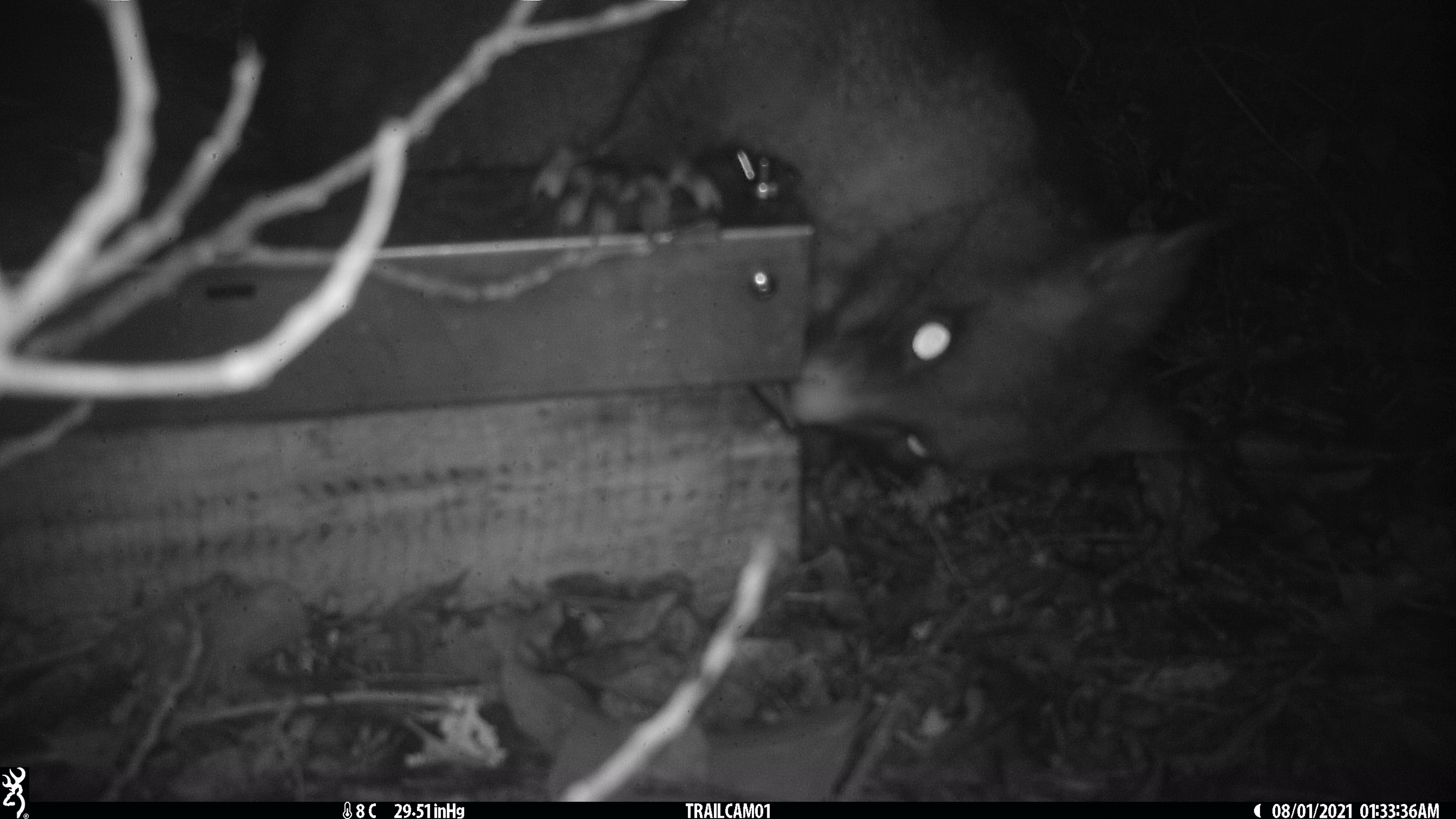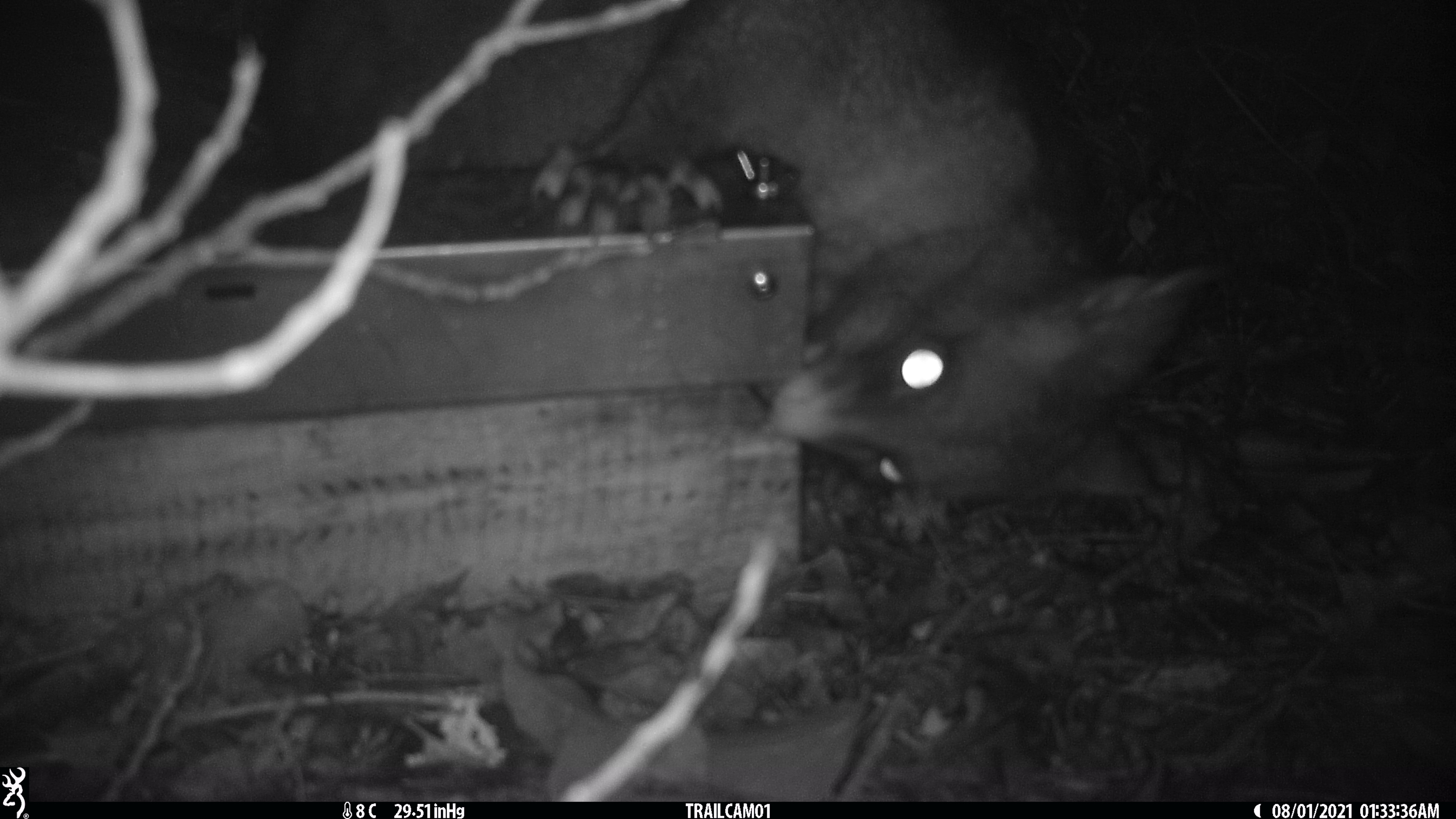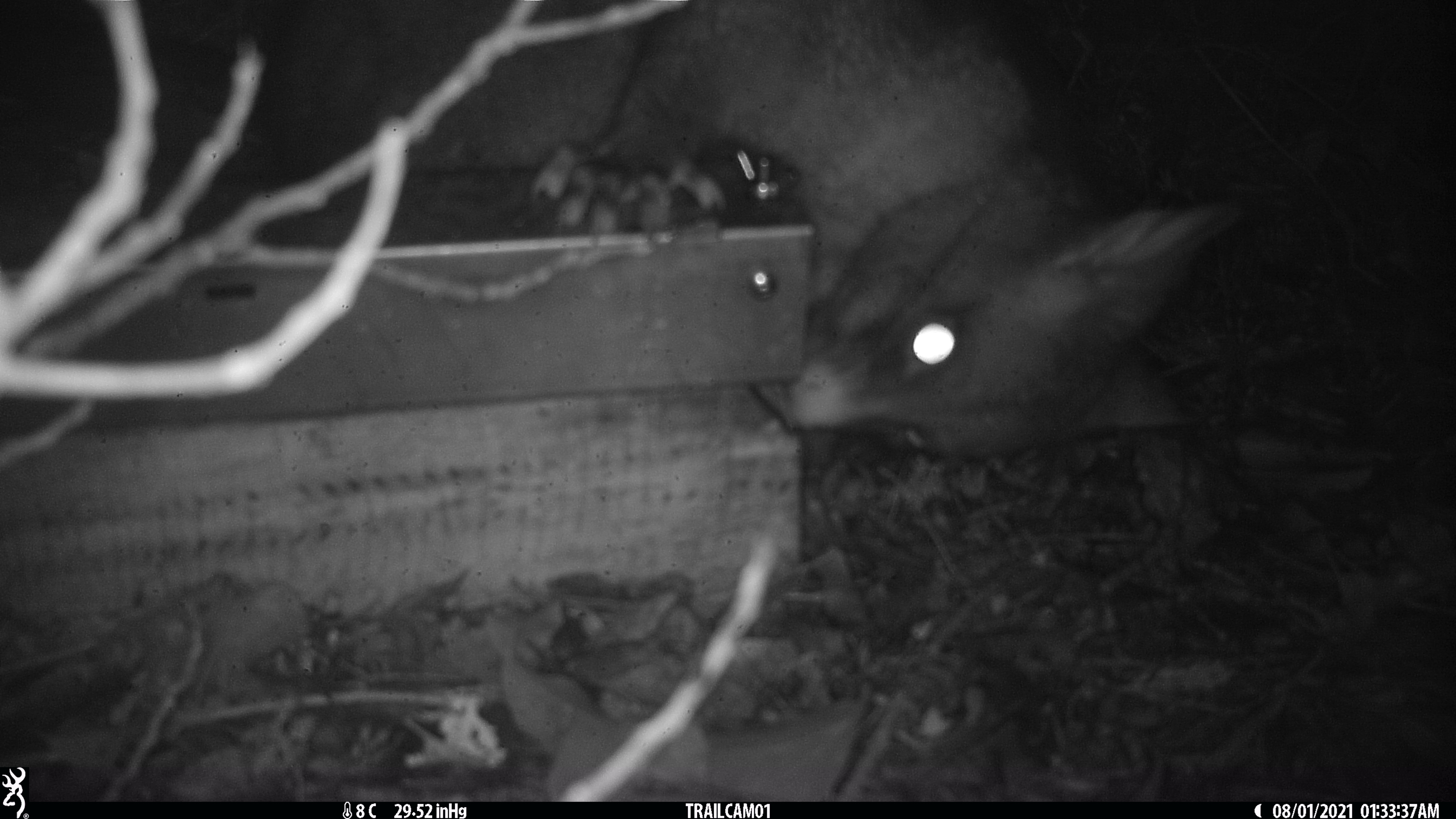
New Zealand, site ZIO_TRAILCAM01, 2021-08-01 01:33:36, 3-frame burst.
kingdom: Animalia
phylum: Chordata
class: Mammalia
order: Diprotodontia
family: Phalangeridae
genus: Trichosurus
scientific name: Trichosurus vulpecula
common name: common brushtail possum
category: possum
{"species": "possum (common brushtail possum) (Trichosurus vulpecula)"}